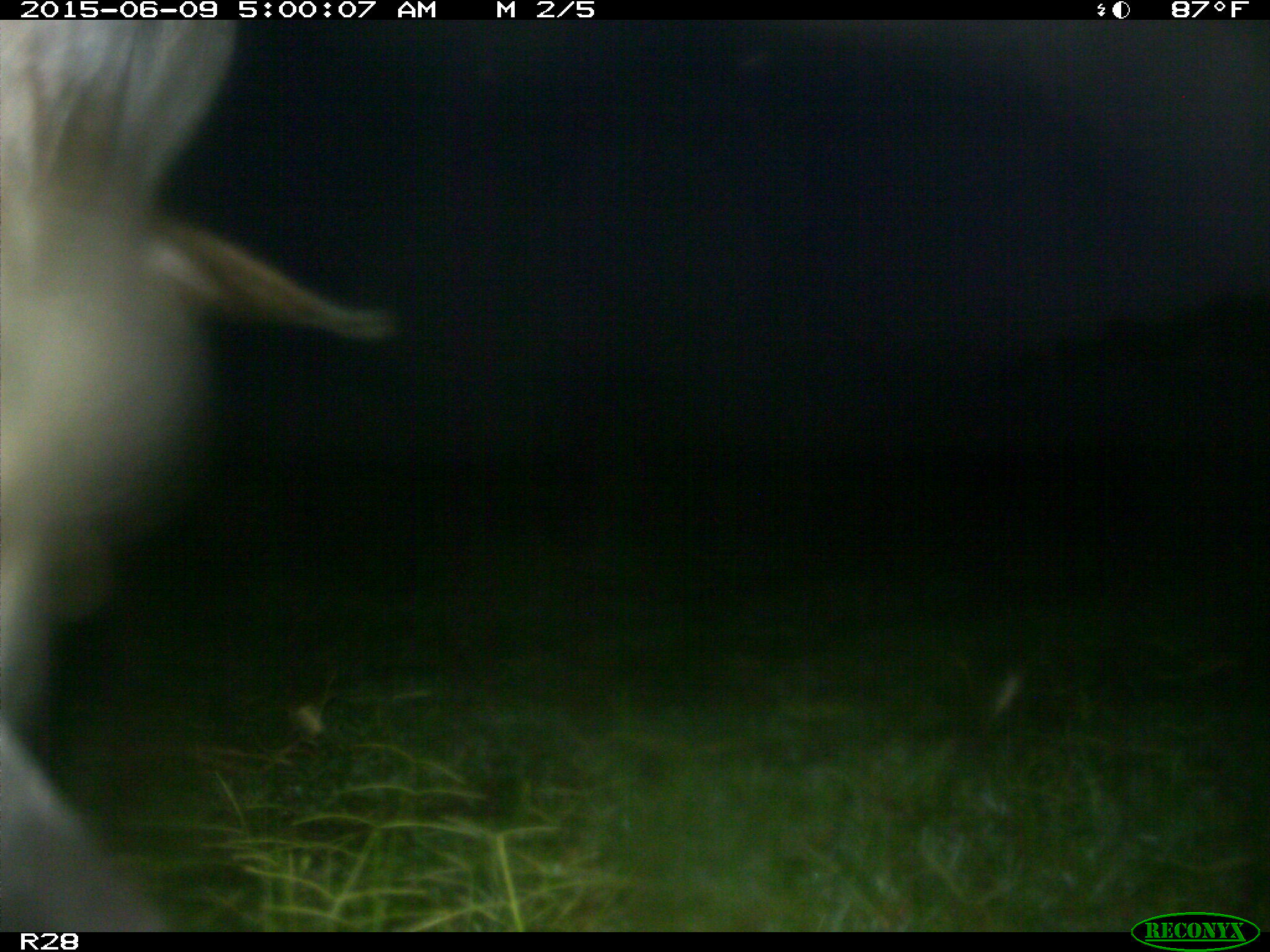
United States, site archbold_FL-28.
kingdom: Animalia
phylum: Chordata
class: Mammalia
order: Artiodactyla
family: Bovidae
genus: Bos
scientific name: Bos taurus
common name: domestic cow